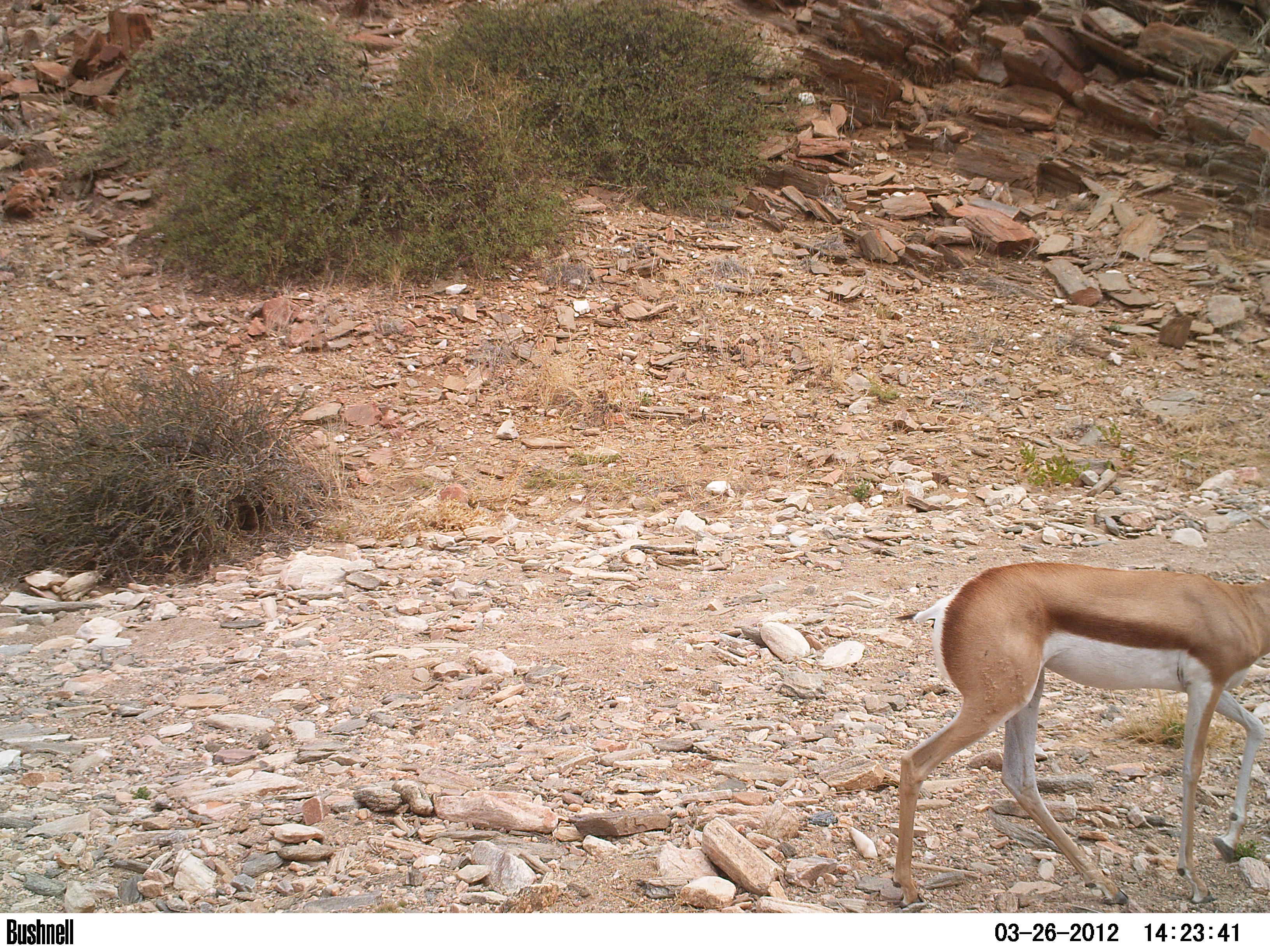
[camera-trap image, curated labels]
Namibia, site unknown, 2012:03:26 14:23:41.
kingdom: Animalia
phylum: Chordata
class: Mammalia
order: Artiodactyla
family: Bovidae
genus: Antidorcas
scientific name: Antidorcas marsupialis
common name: springbok